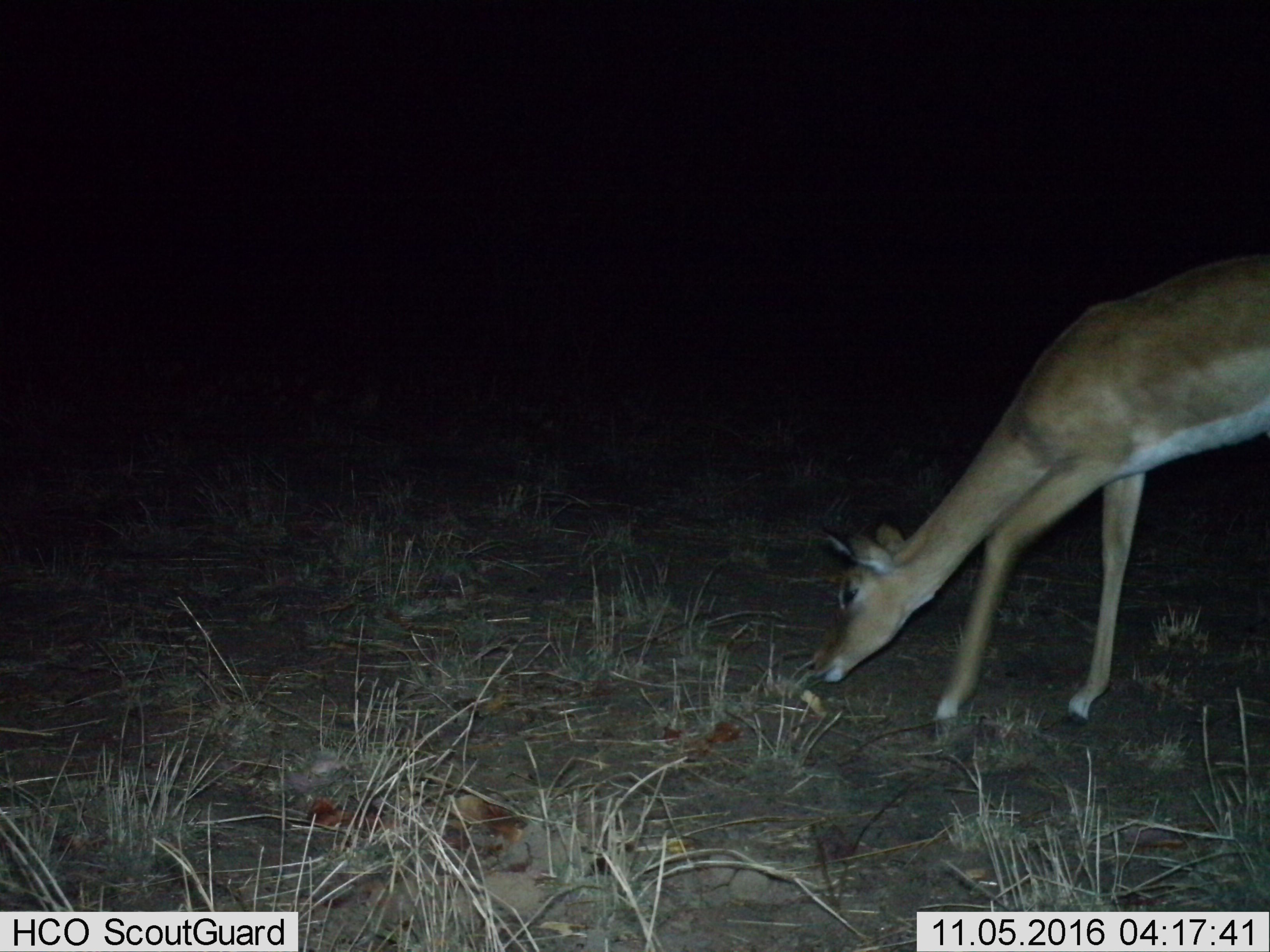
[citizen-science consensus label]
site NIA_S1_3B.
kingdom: Animalia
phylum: Chordata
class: Mammalia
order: Artiodactyla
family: Bovidae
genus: Aepyceros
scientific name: Aepyceros melampus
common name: impala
Impala (Aepyceros melampus), count 1. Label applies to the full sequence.